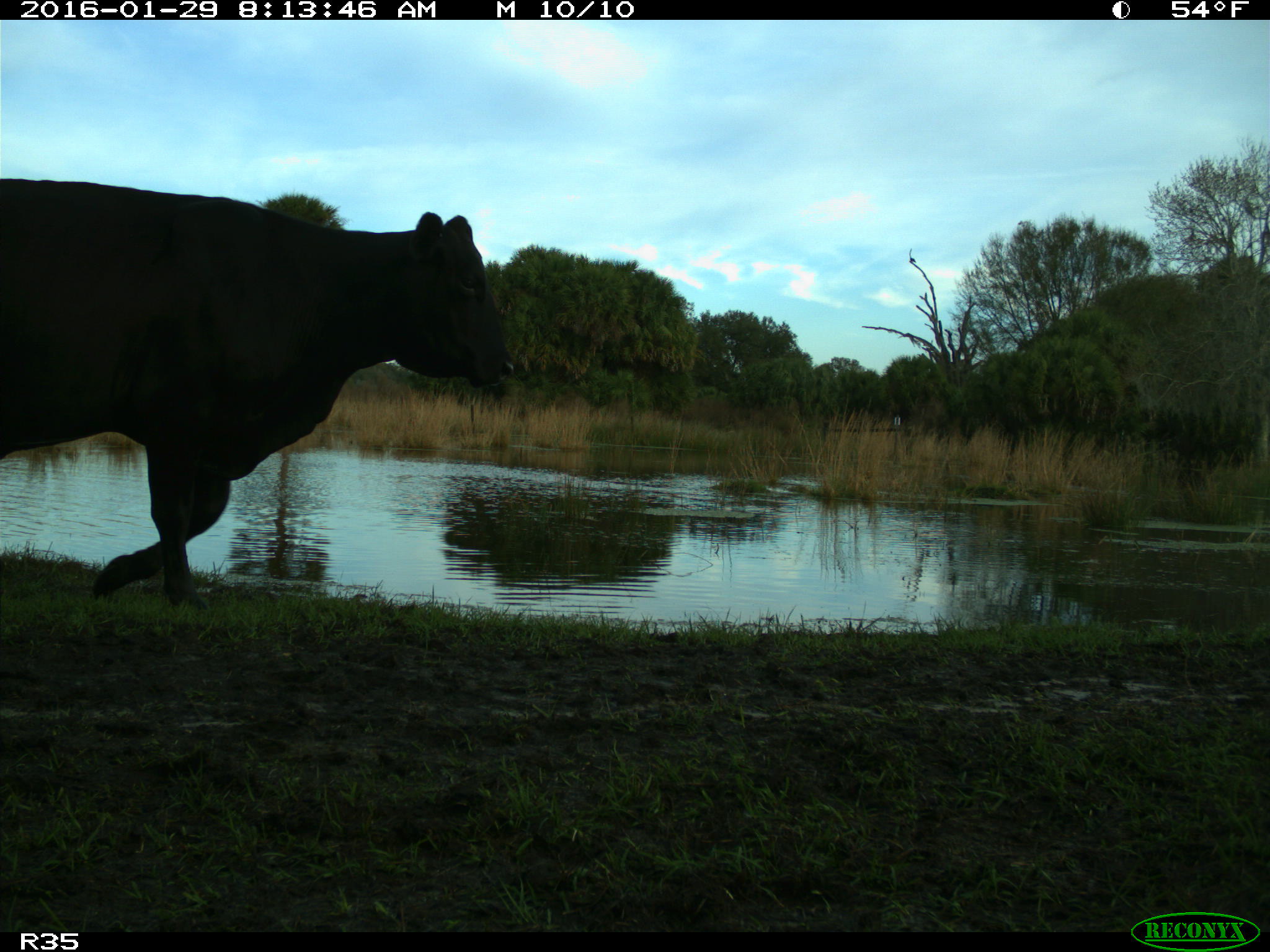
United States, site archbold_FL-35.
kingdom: Animalia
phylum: Chordata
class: Mammalia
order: Artiodactyla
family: Bovidae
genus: Bos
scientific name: Bos taurus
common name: domestic cow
Bos taurus (domestic cow).